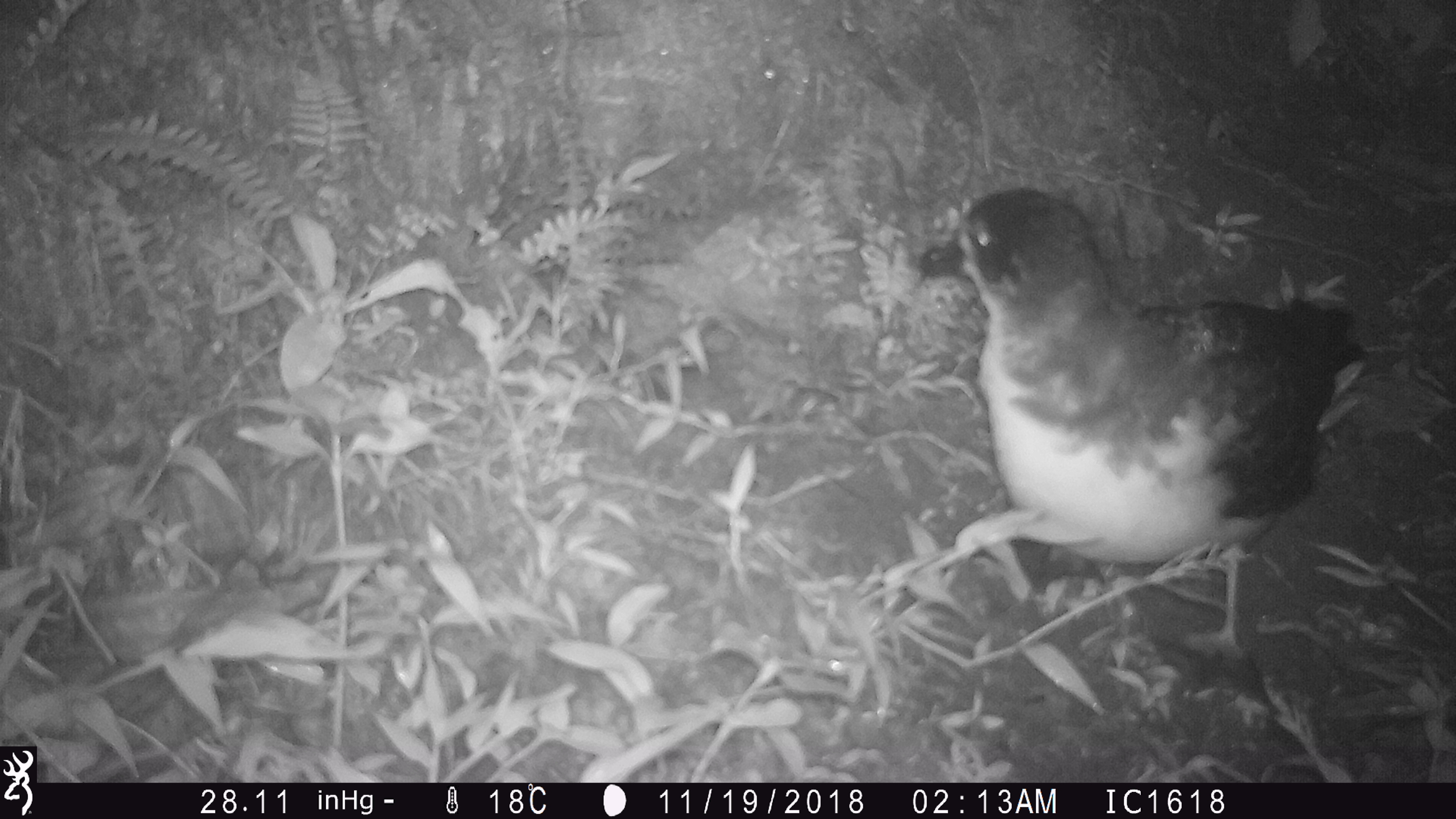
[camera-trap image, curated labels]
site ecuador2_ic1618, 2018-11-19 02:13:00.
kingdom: Animalia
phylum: Chordata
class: Aves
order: Procellariiformes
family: Procellariidae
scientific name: Procellariidae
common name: petrel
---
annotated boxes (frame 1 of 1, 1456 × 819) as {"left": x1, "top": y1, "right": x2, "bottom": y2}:
petrel: {"left": 923, "top": 187, "right": 1368, "bottom": 677}